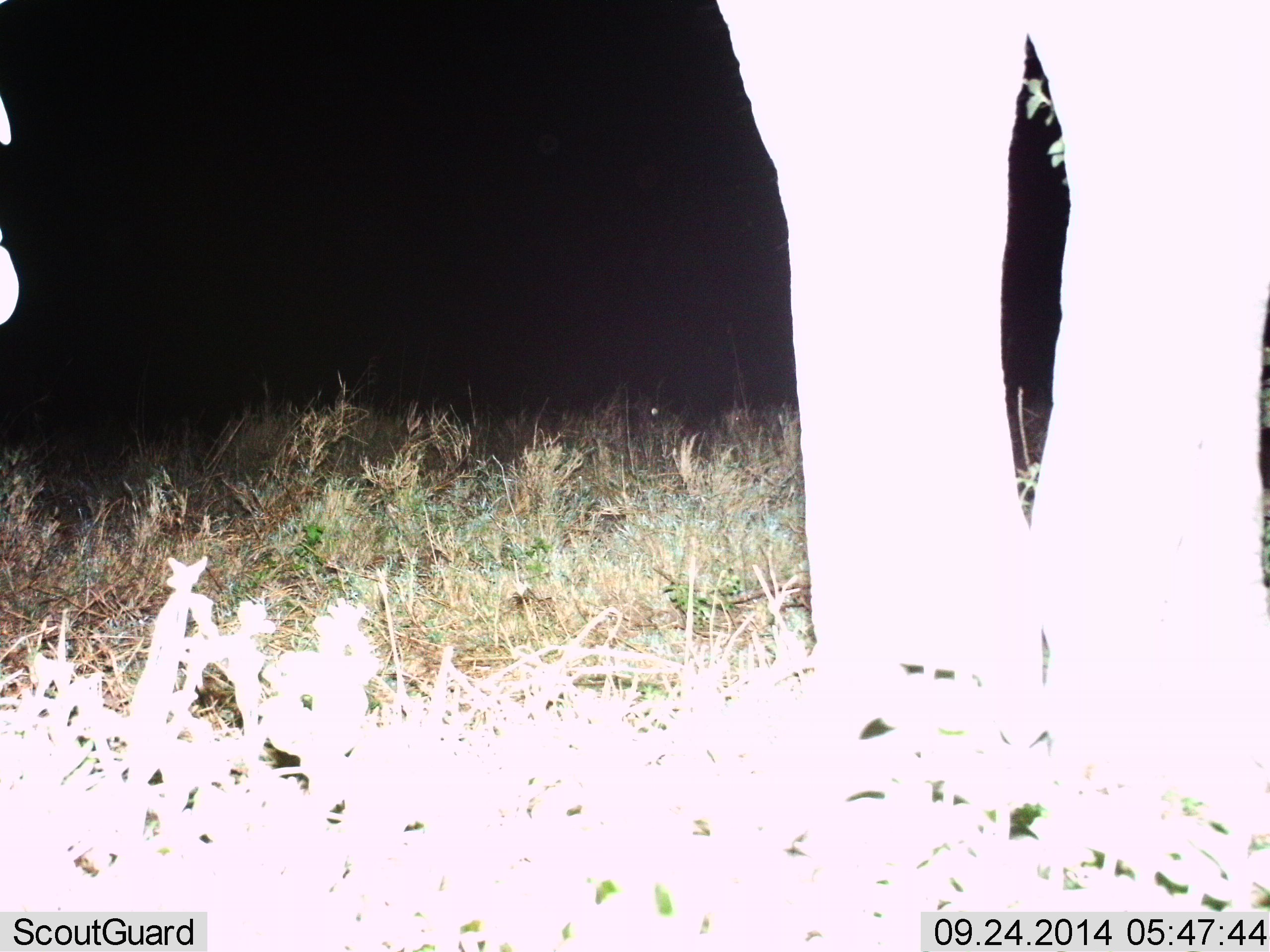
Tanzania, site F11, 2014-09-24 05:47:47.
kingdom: Animalia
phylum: Chordata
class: Mammalia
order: Proboscidea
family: Elephantidae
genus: Loxodonta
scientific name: Loxodonta africana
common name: african bush elephant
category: elephant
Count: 1.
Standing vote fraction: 100%.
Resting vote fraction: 0%.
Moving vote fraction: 0%.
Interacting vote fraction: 0%.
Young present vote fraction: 10%.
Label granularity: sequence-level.